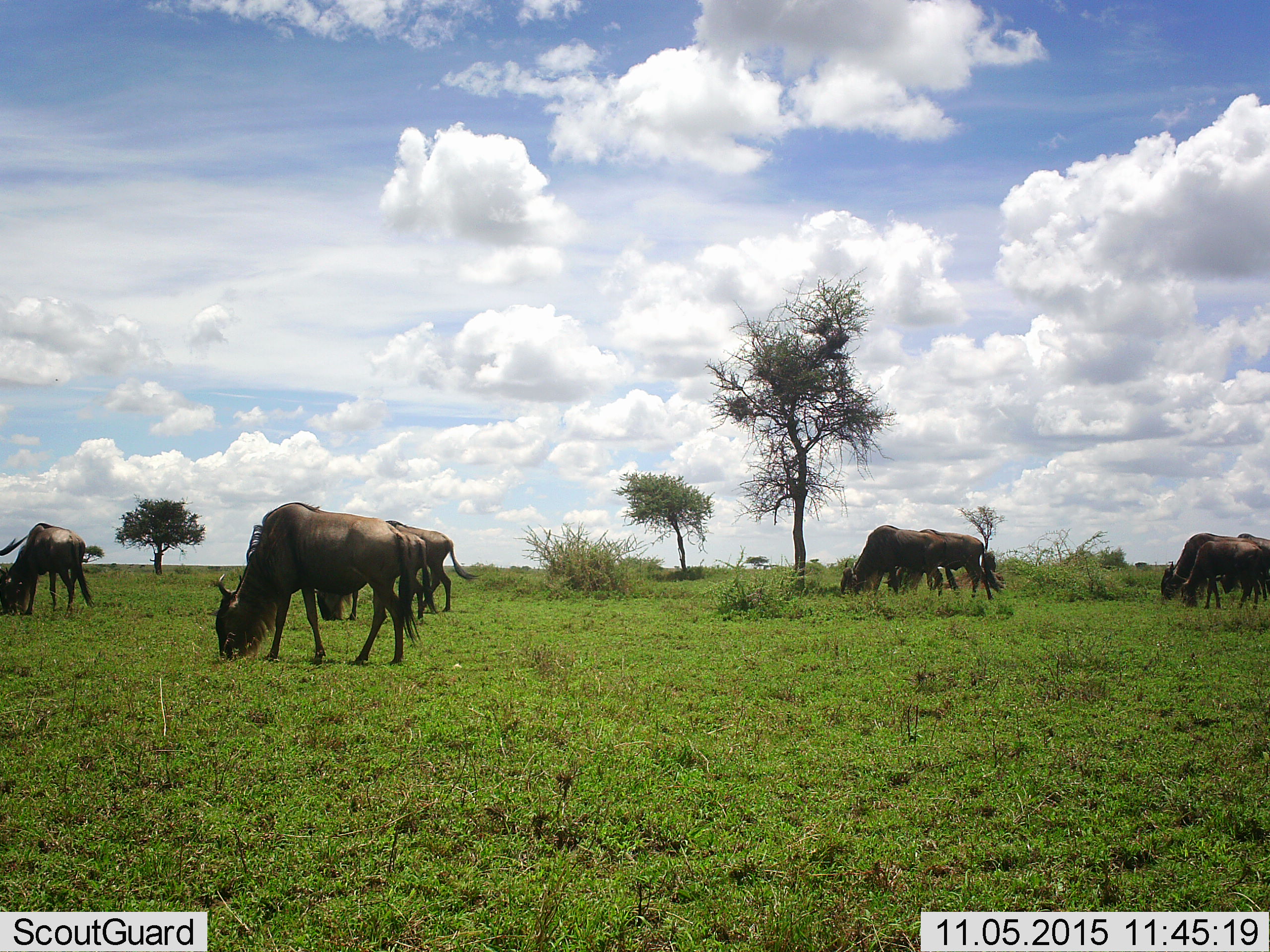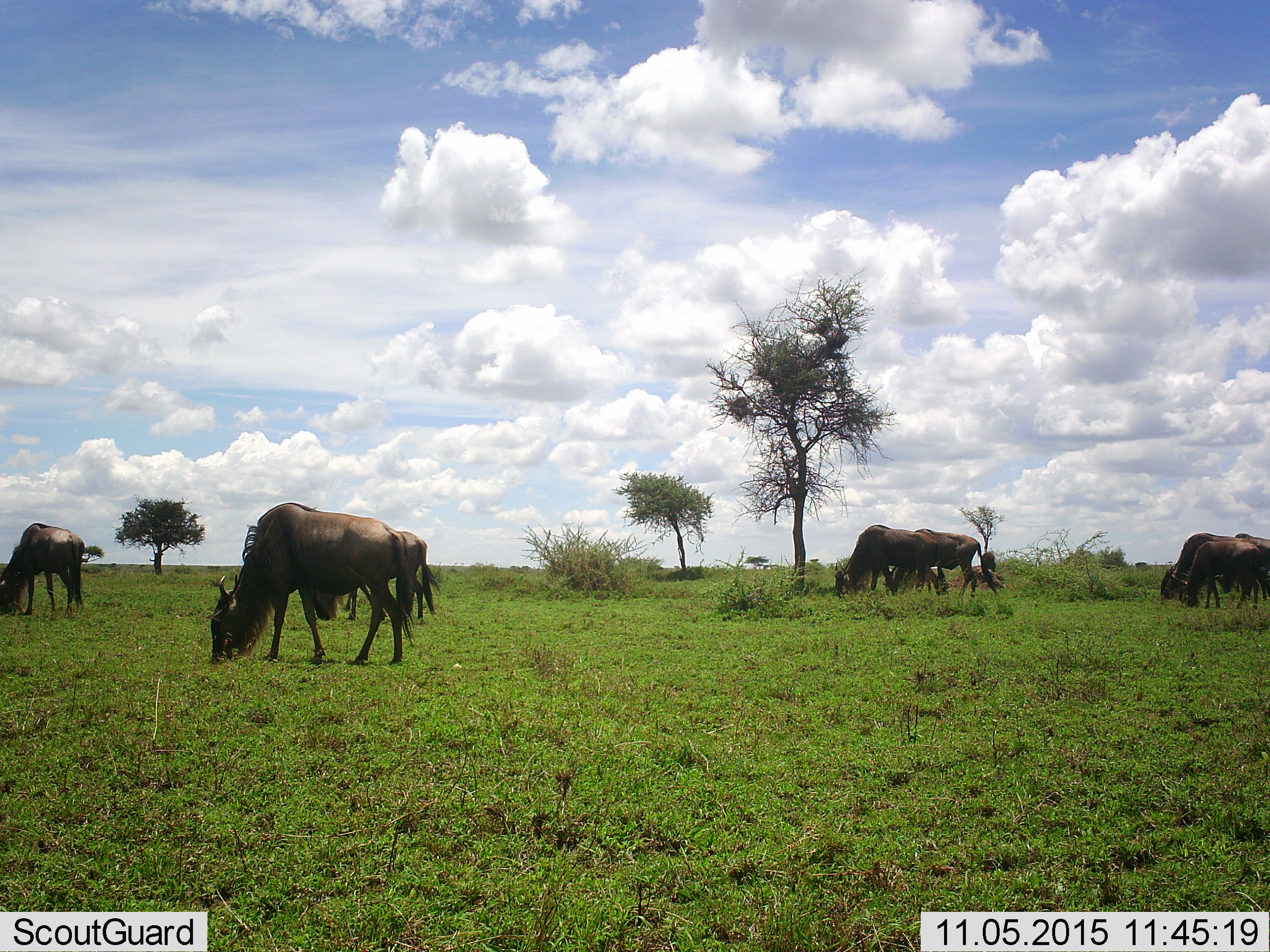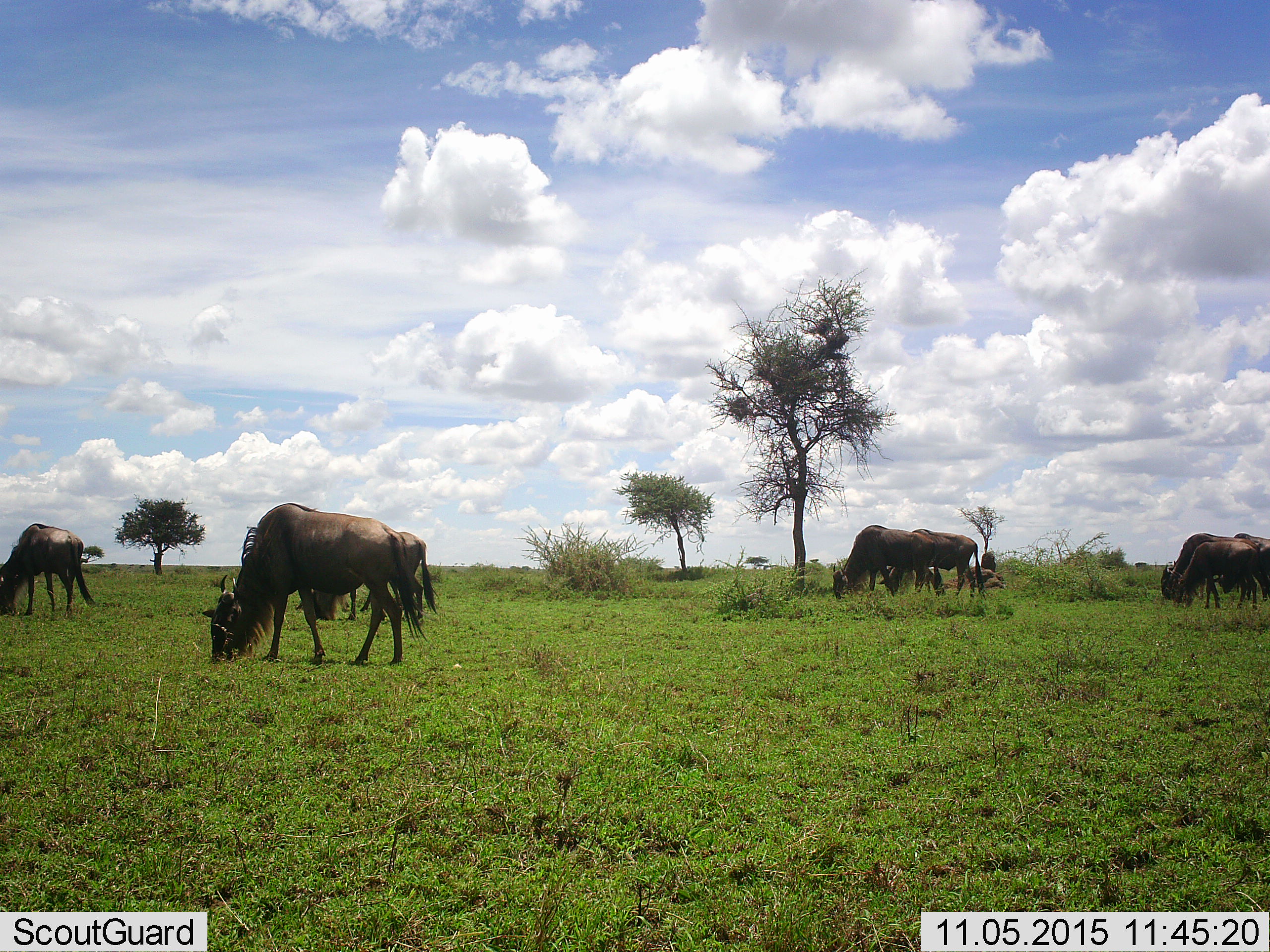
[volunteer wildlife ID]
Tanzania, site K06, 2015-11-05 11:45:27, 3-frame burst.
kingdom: Animalia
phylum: Chordata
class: Mammalia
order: Artiodactyla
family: Bovidae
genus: Connochaetes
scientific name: Connochaetes taurinus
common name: blue wildebeest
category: wildebeest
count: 8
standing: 44%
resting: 0%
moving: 22%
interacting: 0%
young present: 11%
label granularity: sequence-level